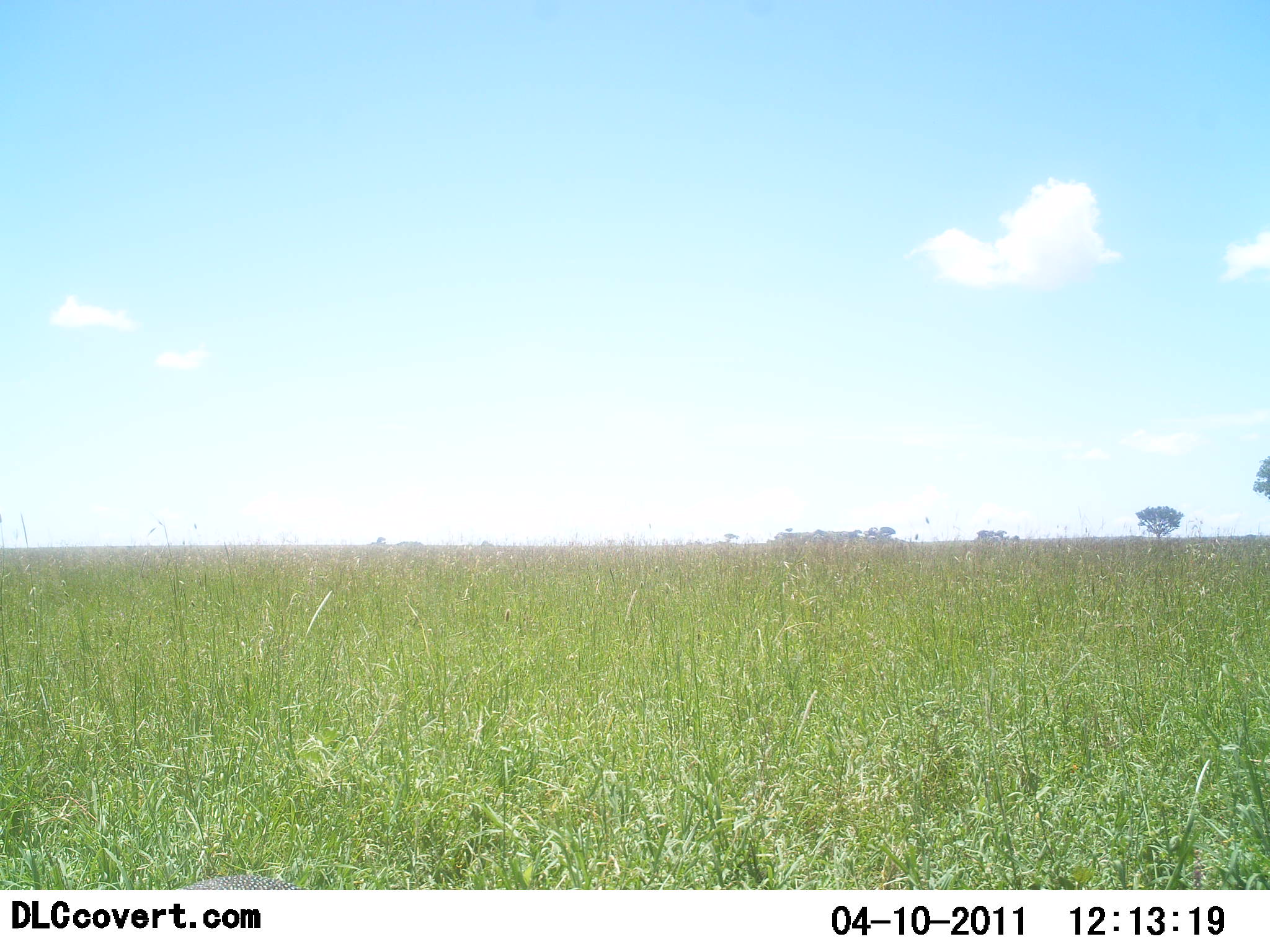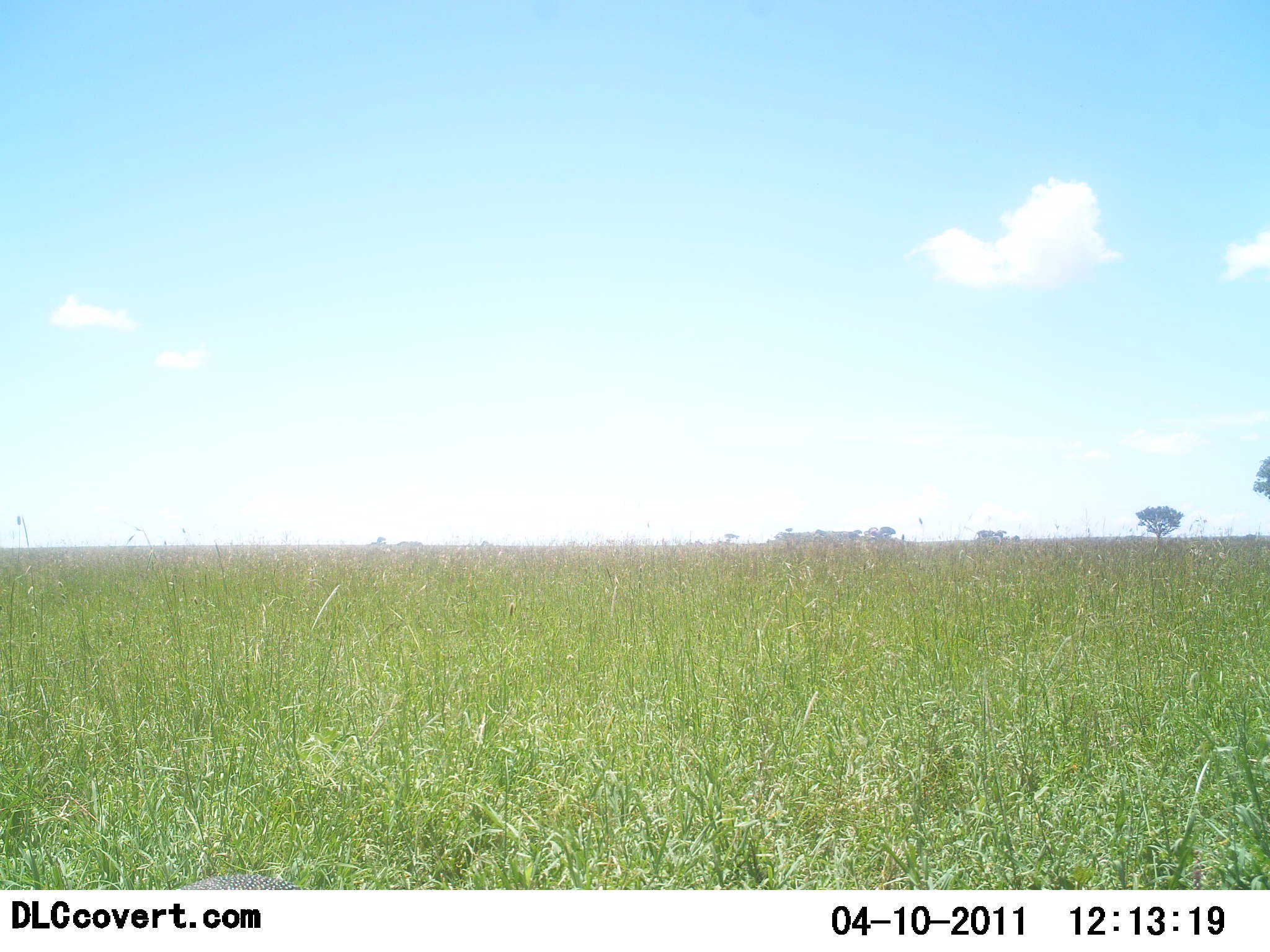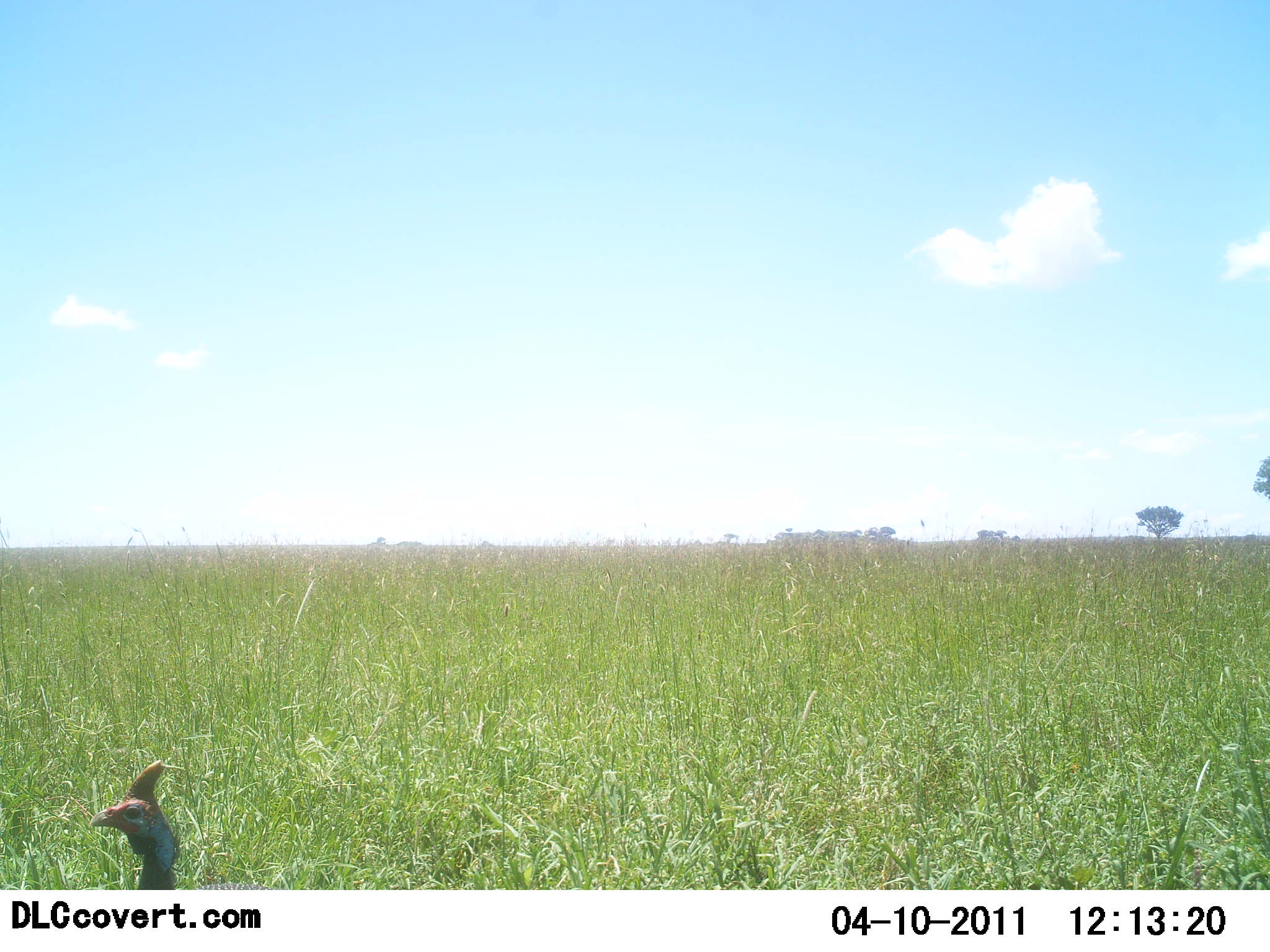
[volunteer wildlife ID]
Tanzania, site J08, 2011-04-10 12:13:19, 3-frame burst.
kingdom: Animalia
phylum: Chordata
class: Aves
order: Galliformes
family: Numididae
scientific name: Numididae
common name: guinea fowl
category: guineafowl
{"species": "guineafowl (guinea fowl) (Numididae)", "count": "1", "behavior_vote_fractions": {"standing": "50%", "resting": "0%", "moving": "25%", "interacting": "0%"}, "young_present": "0%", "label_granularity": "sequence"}